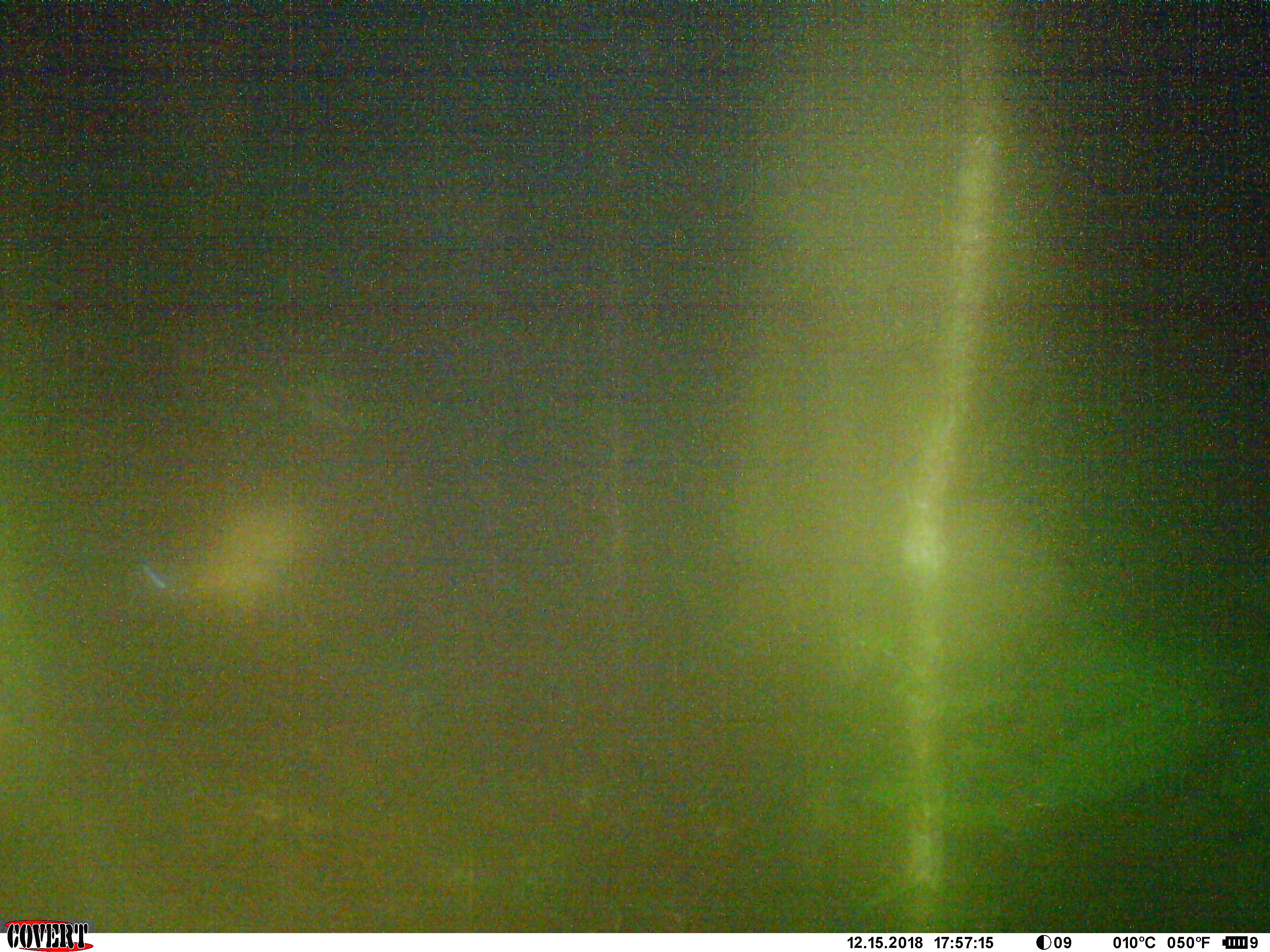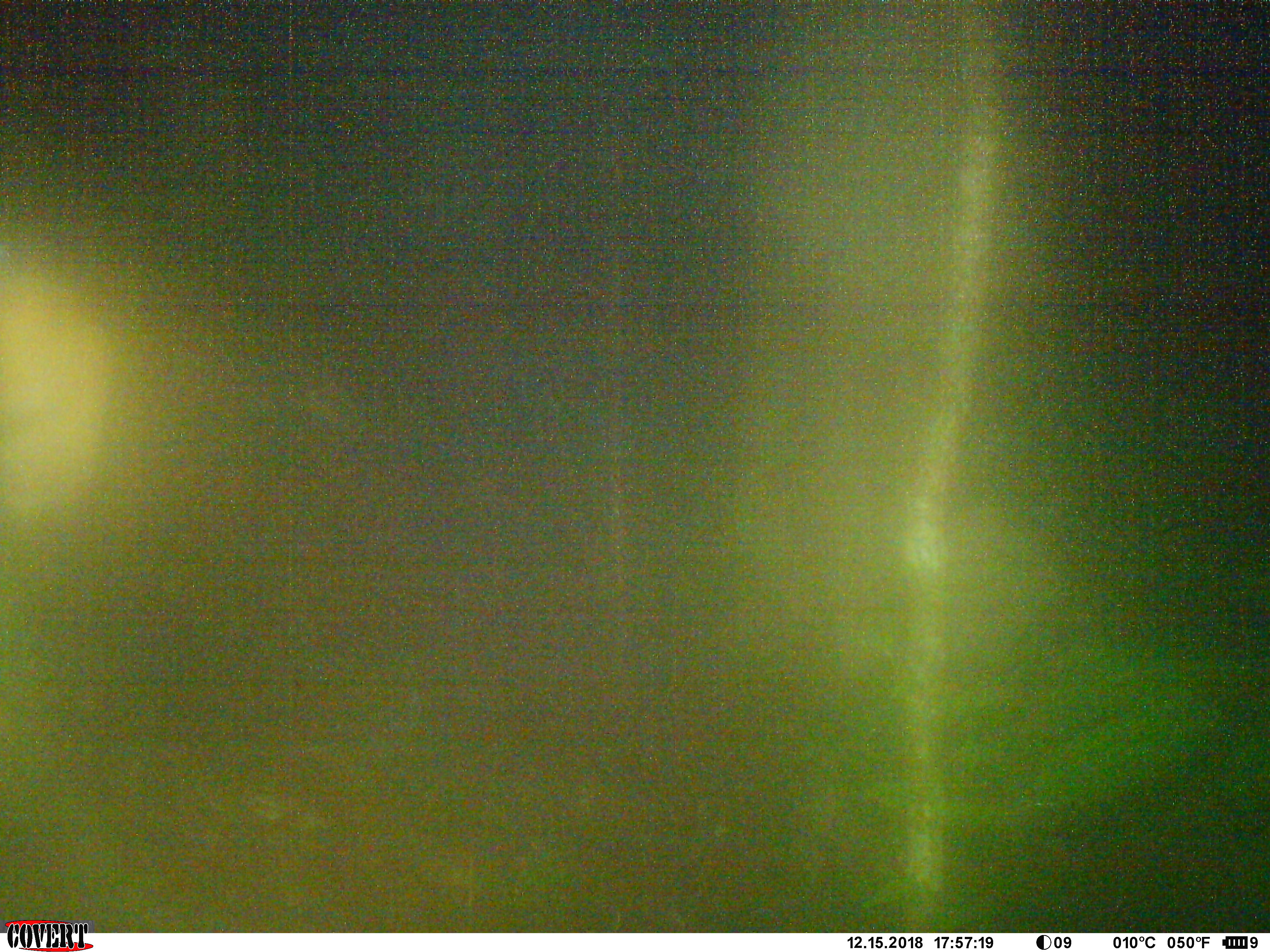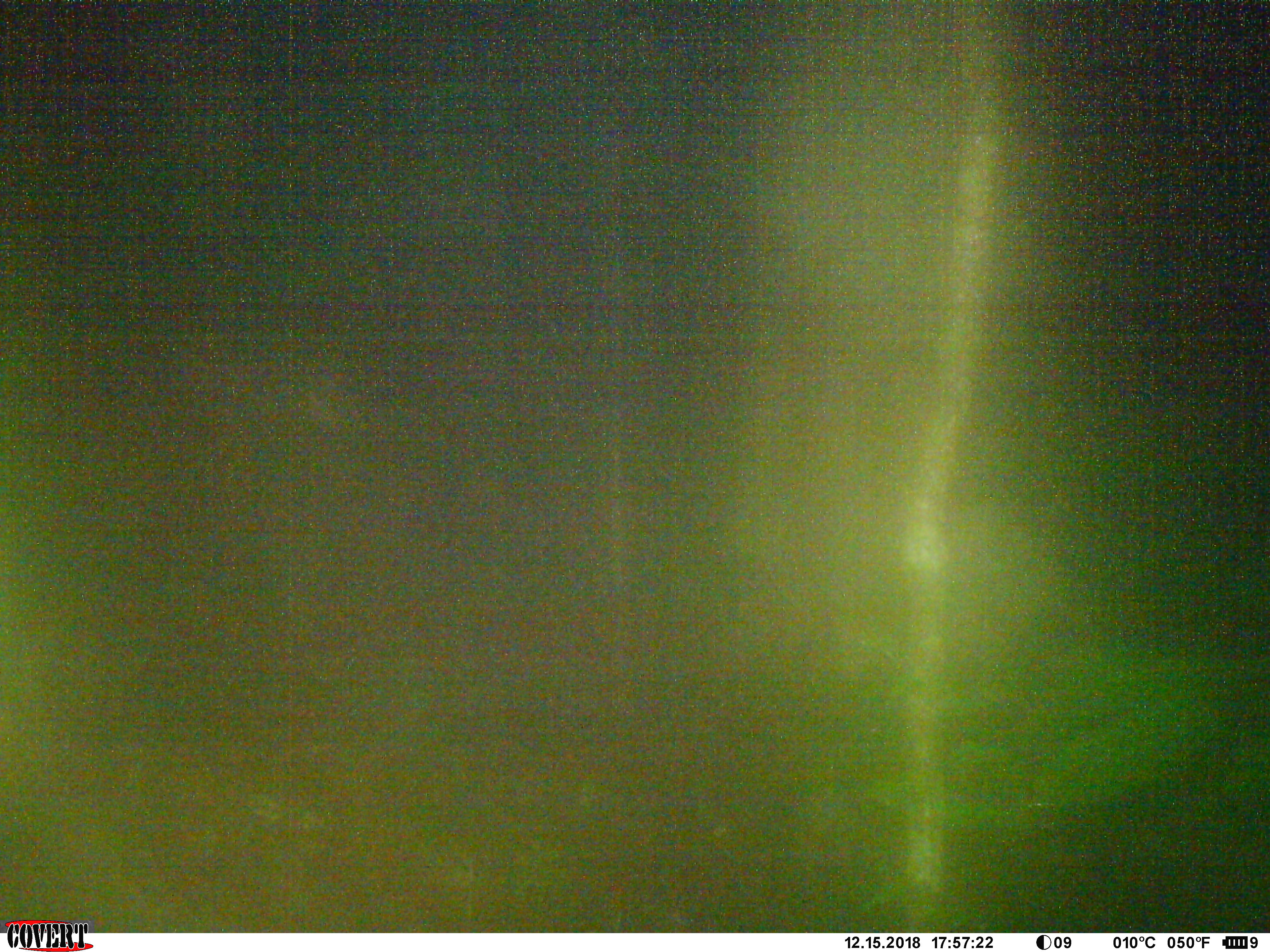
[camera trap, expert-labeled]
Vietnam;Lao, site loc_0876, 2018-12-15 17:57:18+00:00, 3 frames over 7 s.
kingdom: Animalia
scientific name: Animalia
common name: animal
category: unidentified animal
Unidentified animal (animal) (Animalia). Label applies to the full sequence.